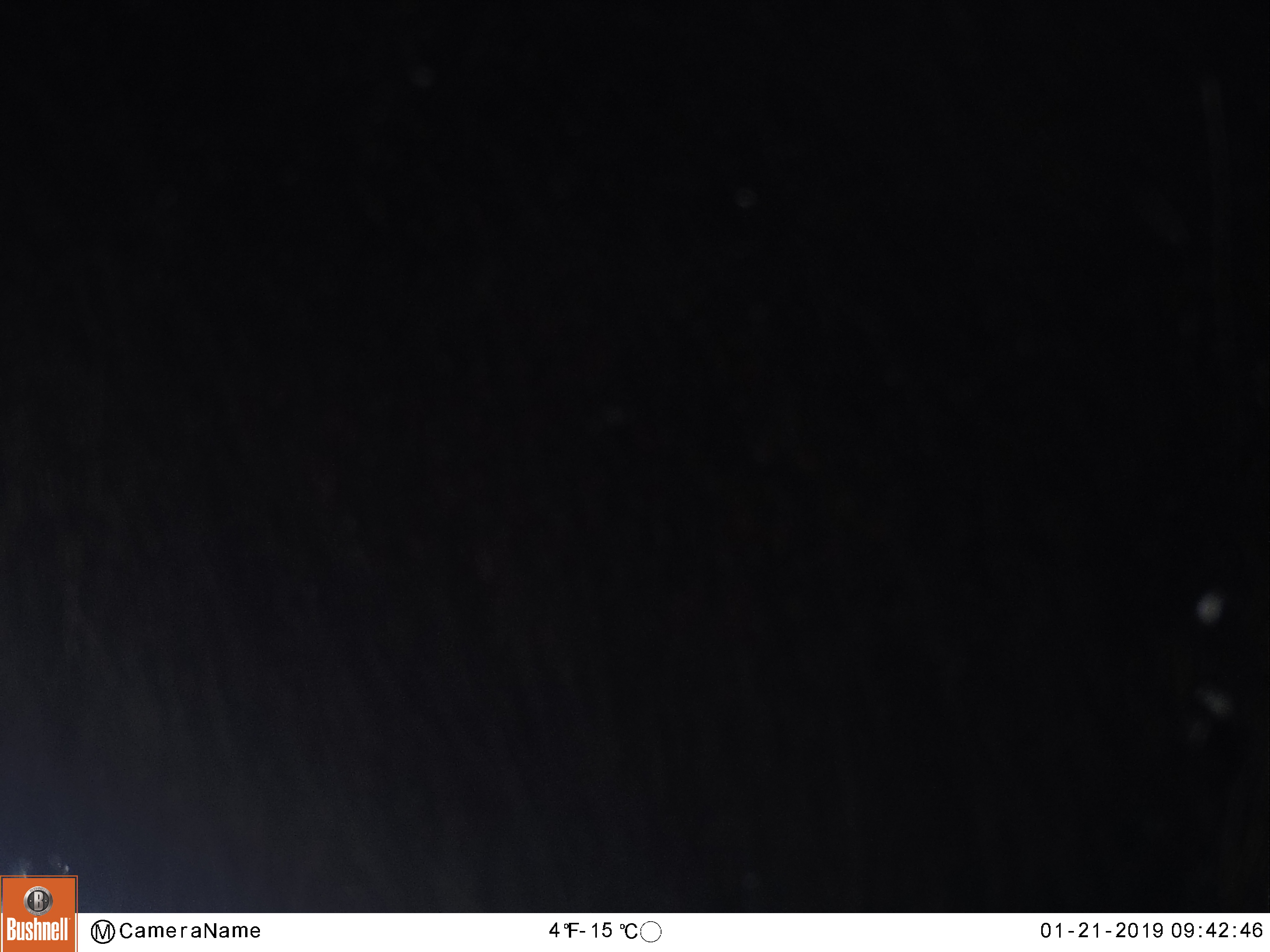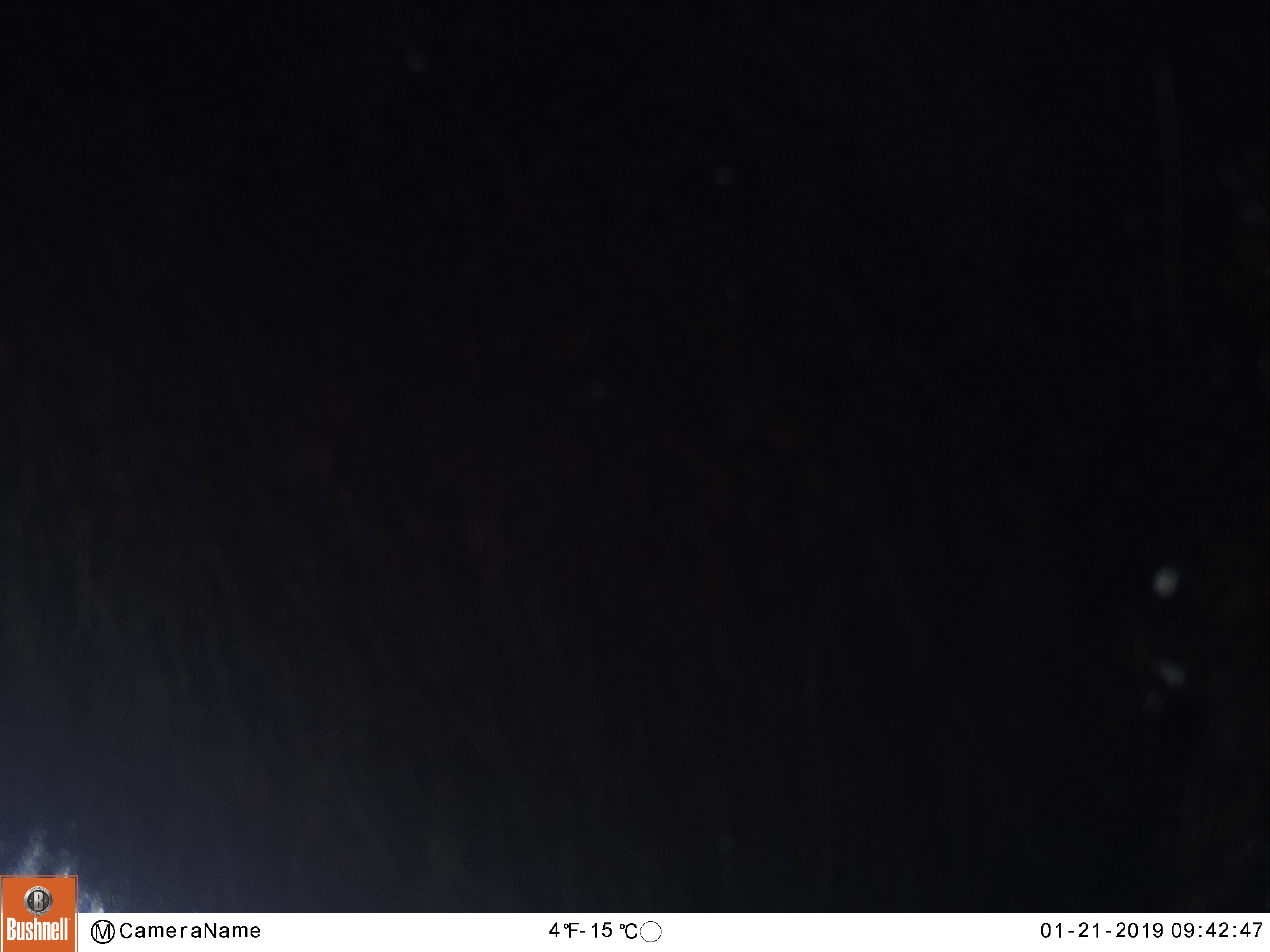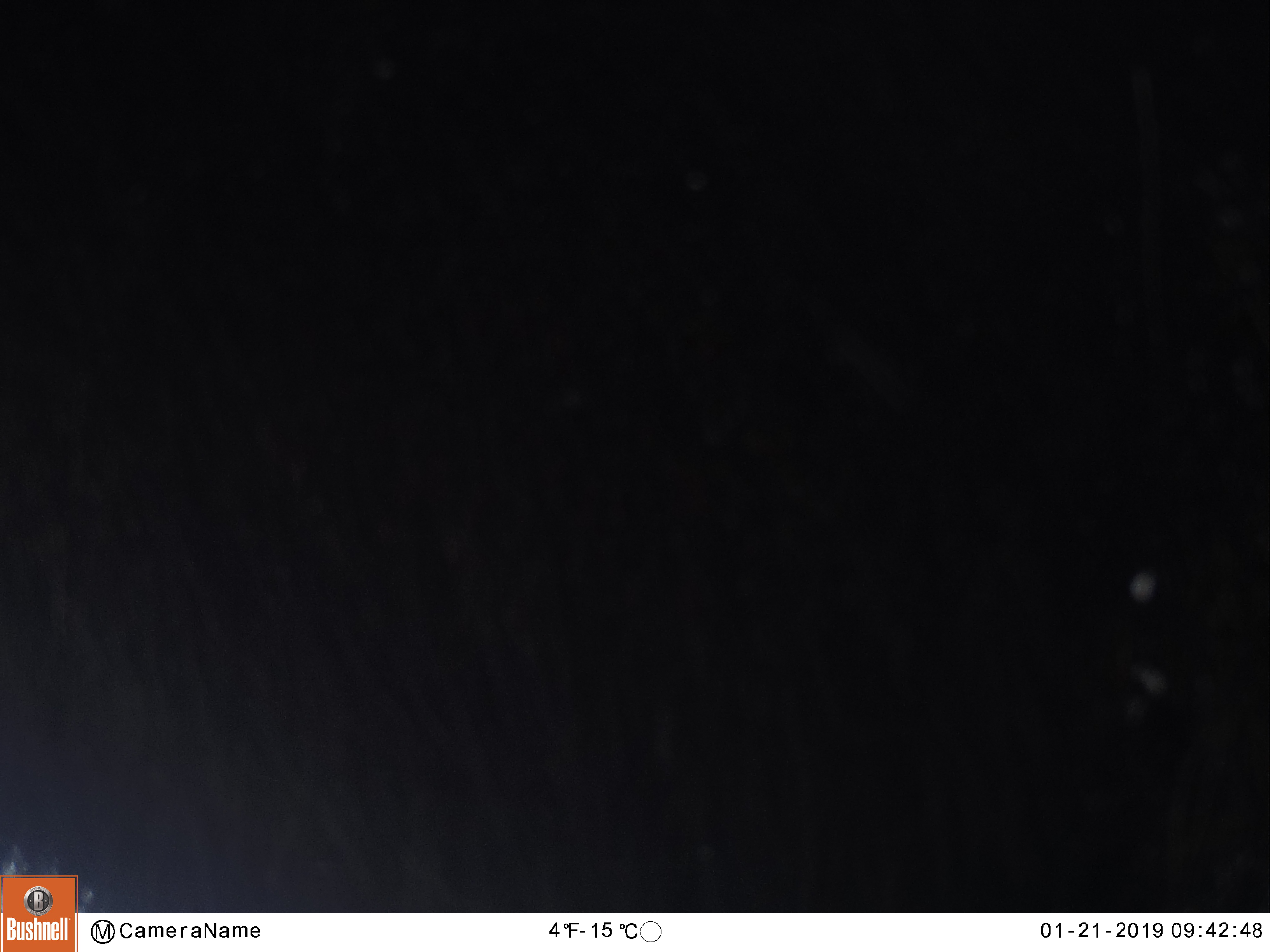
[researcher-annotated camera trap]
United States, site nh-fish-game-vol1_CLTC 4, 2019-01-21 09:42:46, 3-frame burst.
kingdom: Animalia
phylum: Chordata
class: Mammalia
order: Artiodactyla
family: Cervidae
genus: Alces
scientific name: Alces alces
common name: moose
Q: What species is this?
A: Moose (Alces alces).